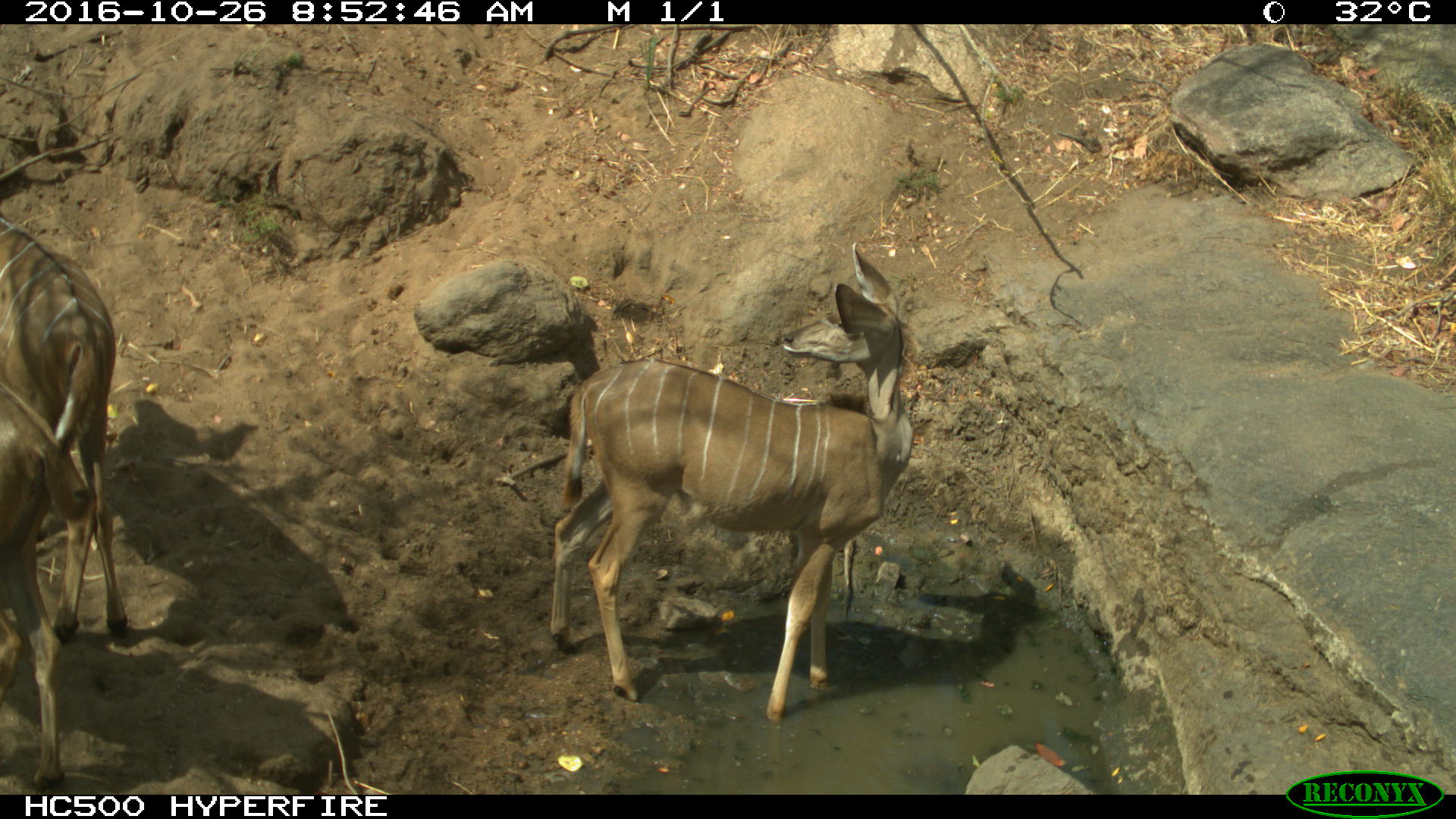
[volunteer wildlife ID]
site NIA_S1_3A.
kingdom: Animalia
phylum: Chordata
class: Mammalia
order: Artiodactyla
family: Bovidae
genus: Tragelaphus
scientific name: Tragelaphus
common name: kudu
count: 3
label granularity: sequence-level